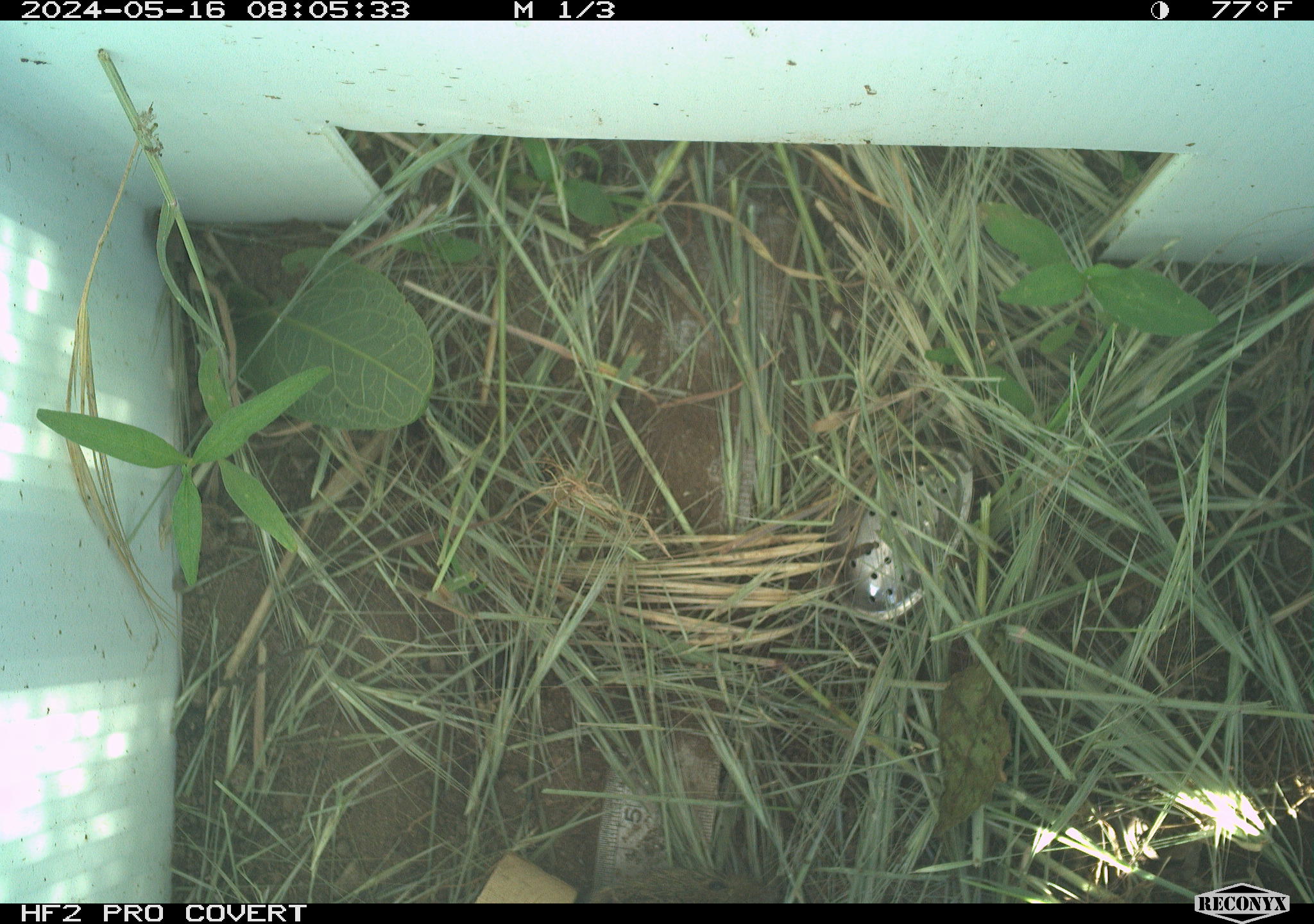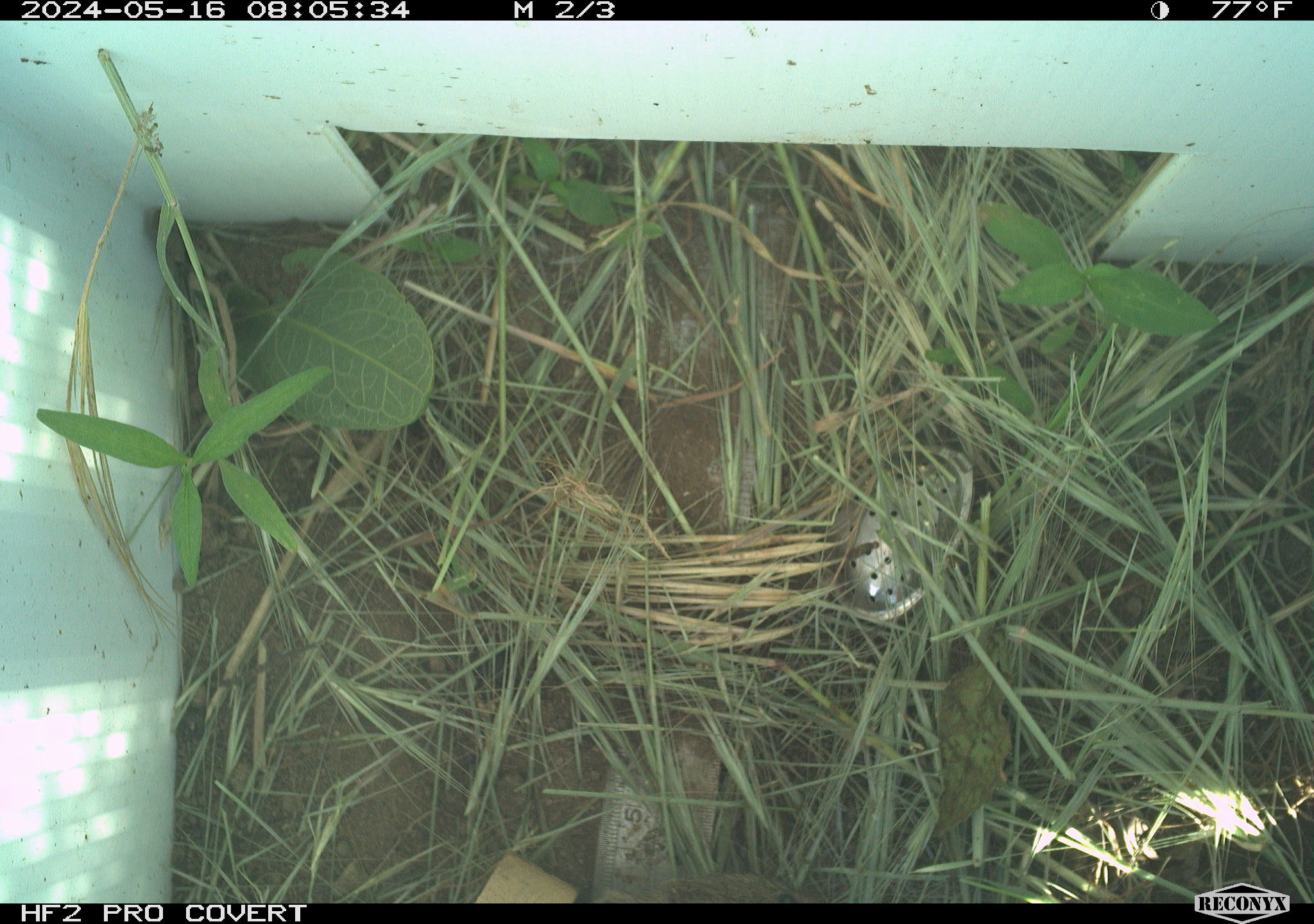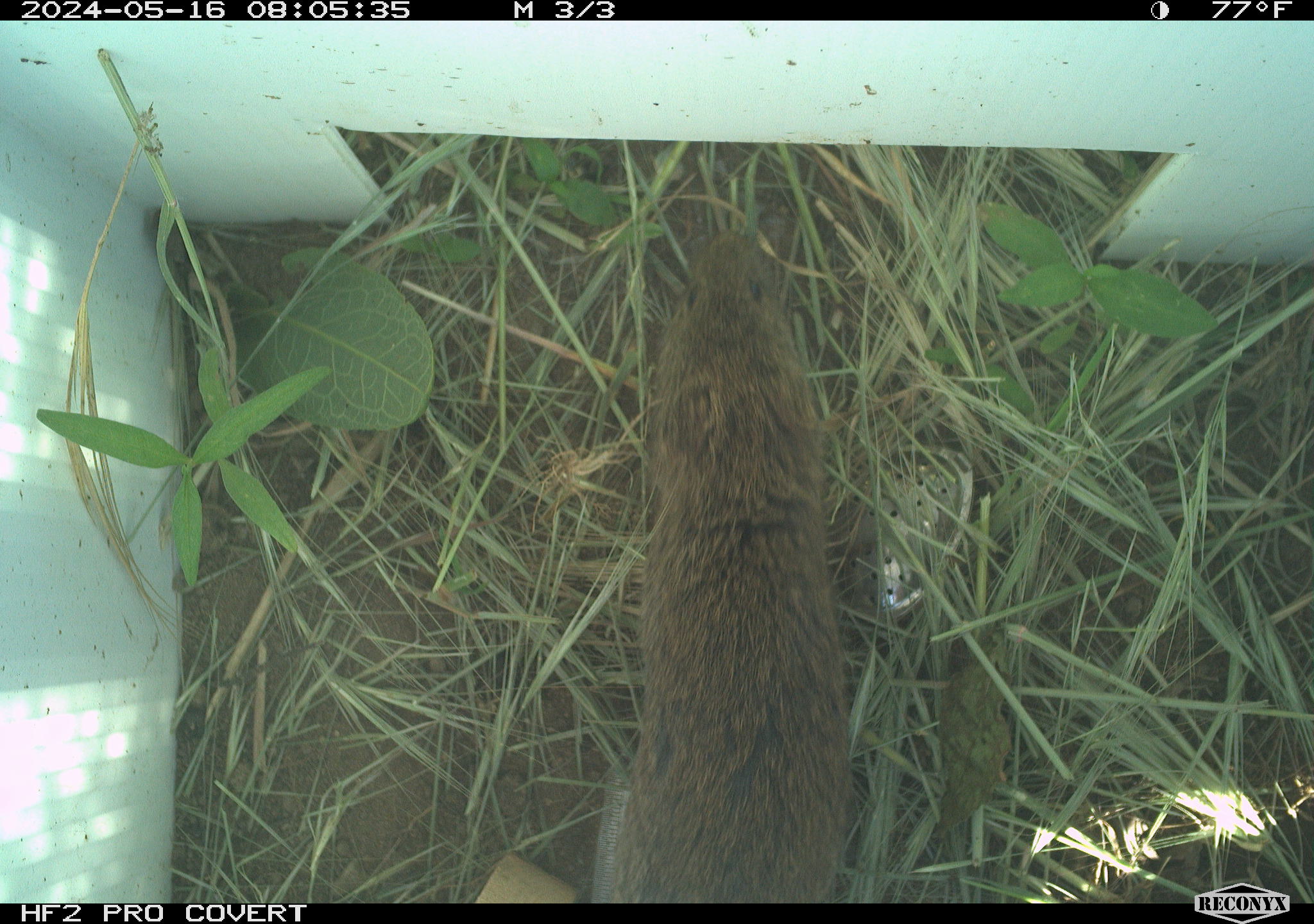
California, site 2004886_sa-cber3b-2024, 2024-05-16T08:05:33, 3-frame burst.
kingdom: Animalia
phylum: Chordata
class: Mammalia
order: Rodentia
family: Cricetidae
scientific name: Arvicolinae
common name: voles, lemmings, and muskrats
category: arvicolinae subfamily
Arvicolinae subfamily (voles, lemmings, and muskrats) (Arvicolinae).